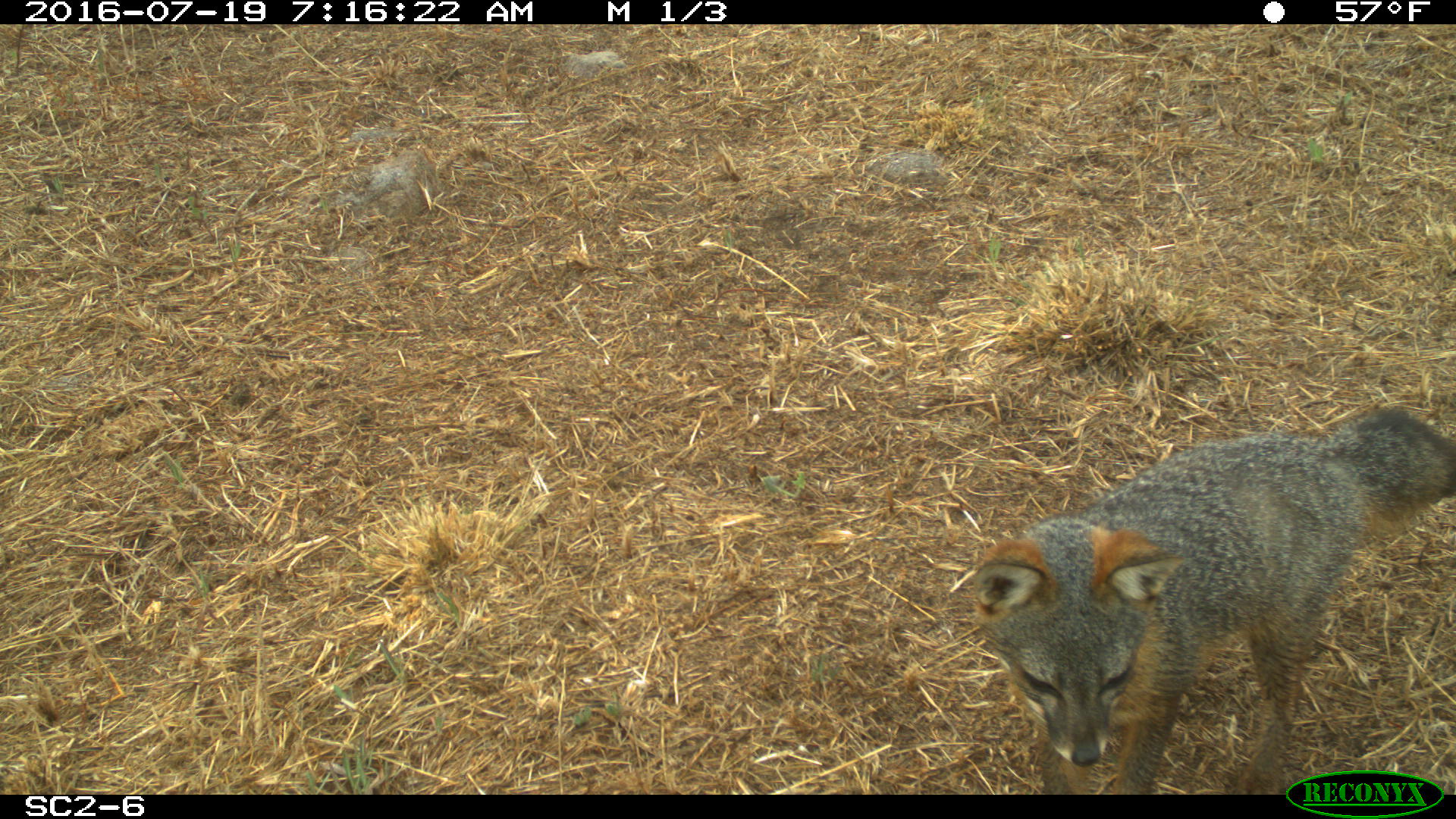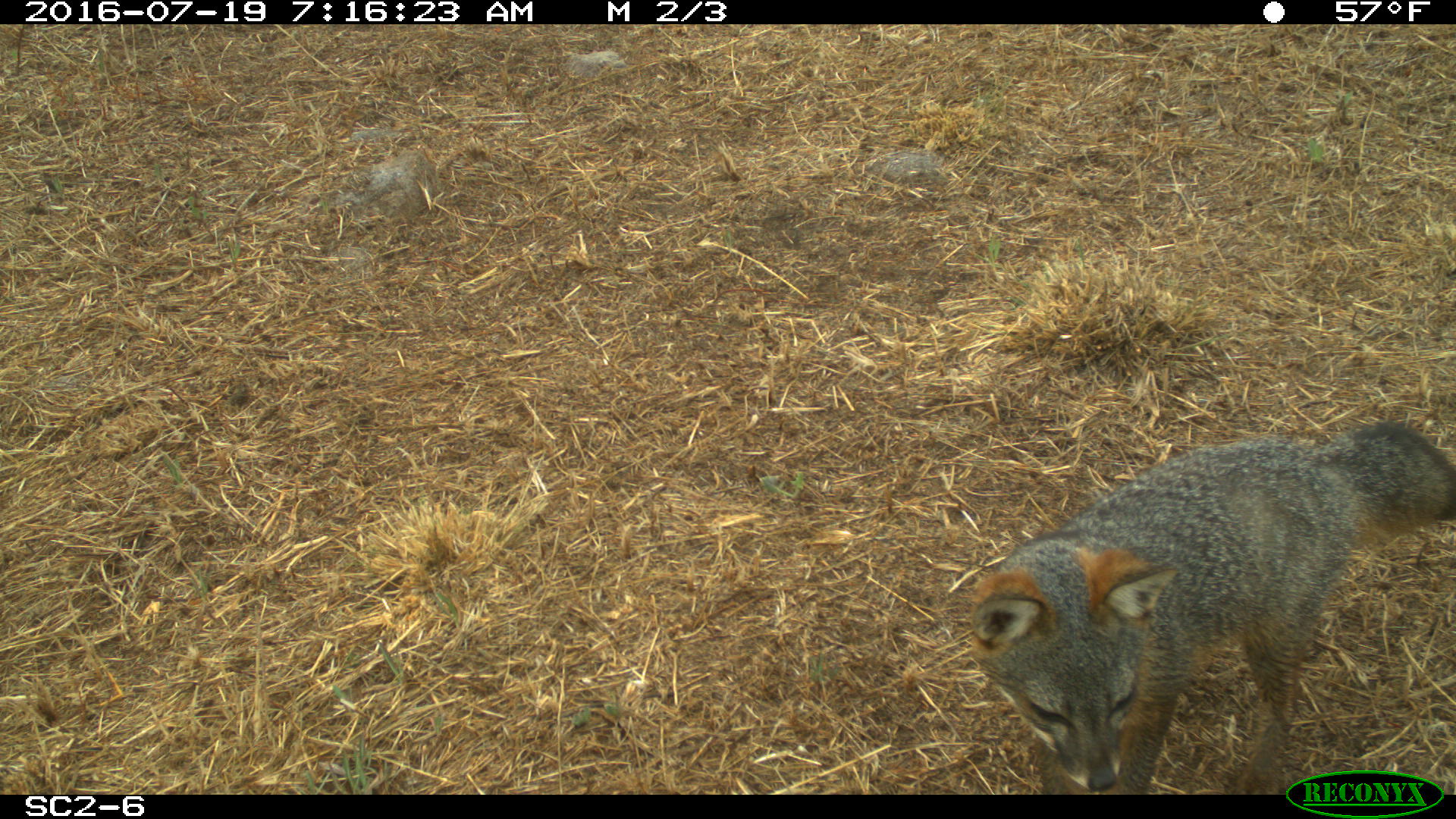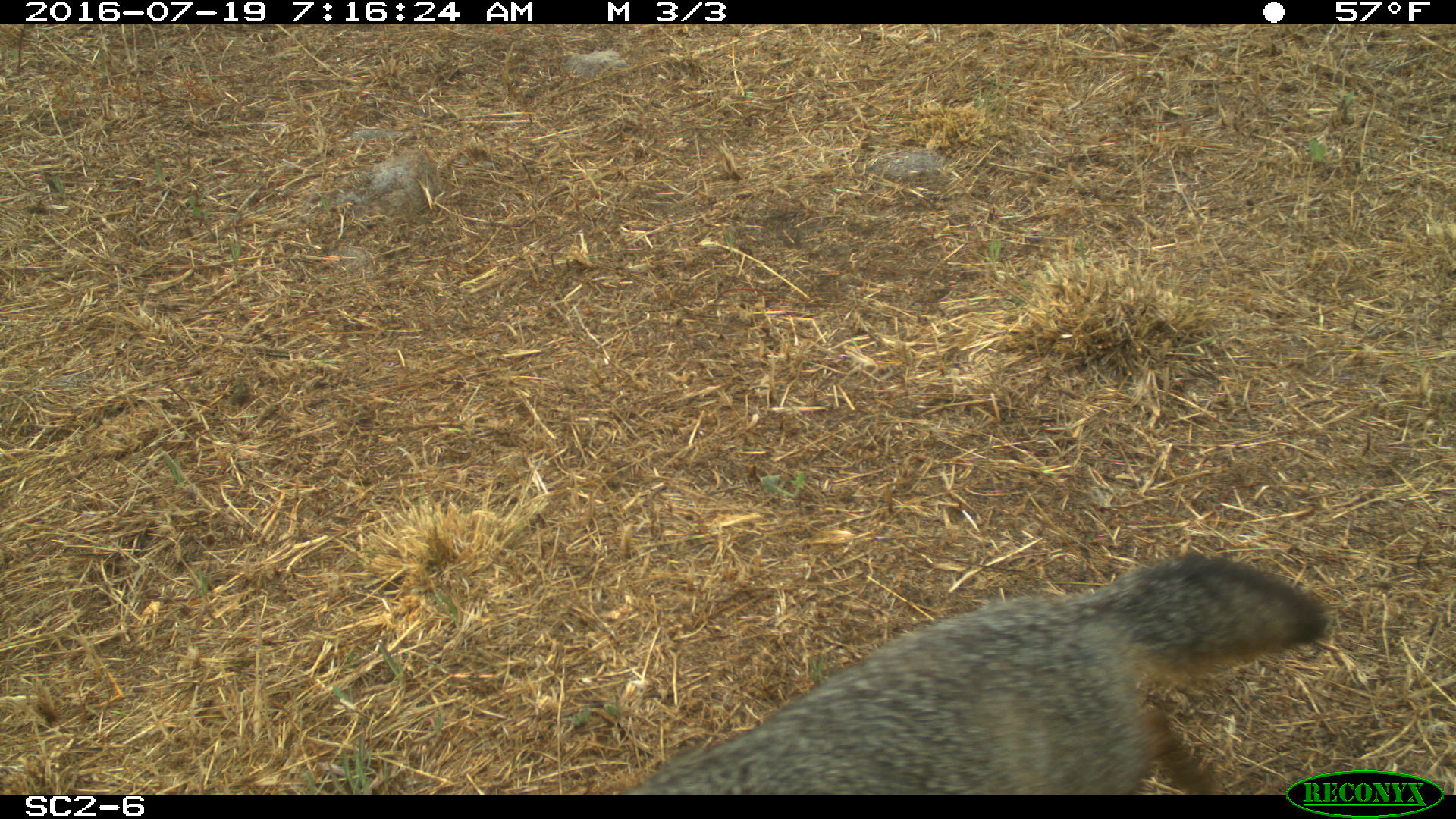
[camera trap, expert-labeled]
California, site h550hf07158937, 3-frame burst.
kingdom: Animalia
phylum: Chordata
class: Mammalia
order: Carnivora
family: Canidae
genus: Urocyon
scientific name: Urocyon littoralis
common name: island fox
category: fox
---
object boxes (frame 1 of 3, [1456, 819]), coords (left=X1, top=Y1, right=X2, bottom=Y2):
fox: (left=972, top=405, right=1455, bottom=792)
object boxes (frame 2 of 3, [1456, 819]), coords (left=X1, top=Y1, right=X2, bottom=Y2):
fox: (left=968, top=425, right=1455, bottom=794)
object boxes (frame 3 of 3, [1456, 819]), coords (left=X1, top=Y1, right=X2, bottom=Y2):
fox: (left=622, top=551, right=1331, bottom=794)